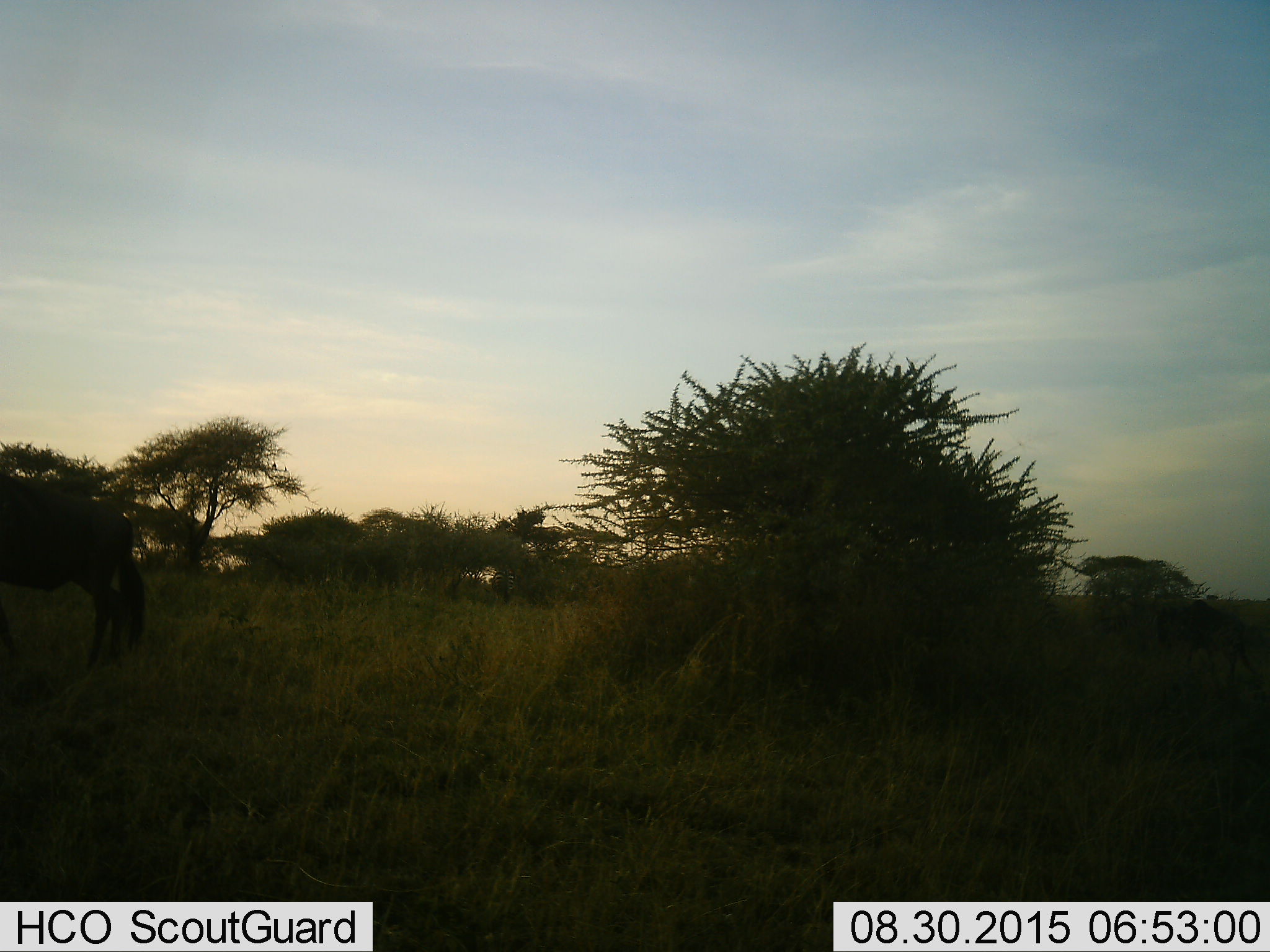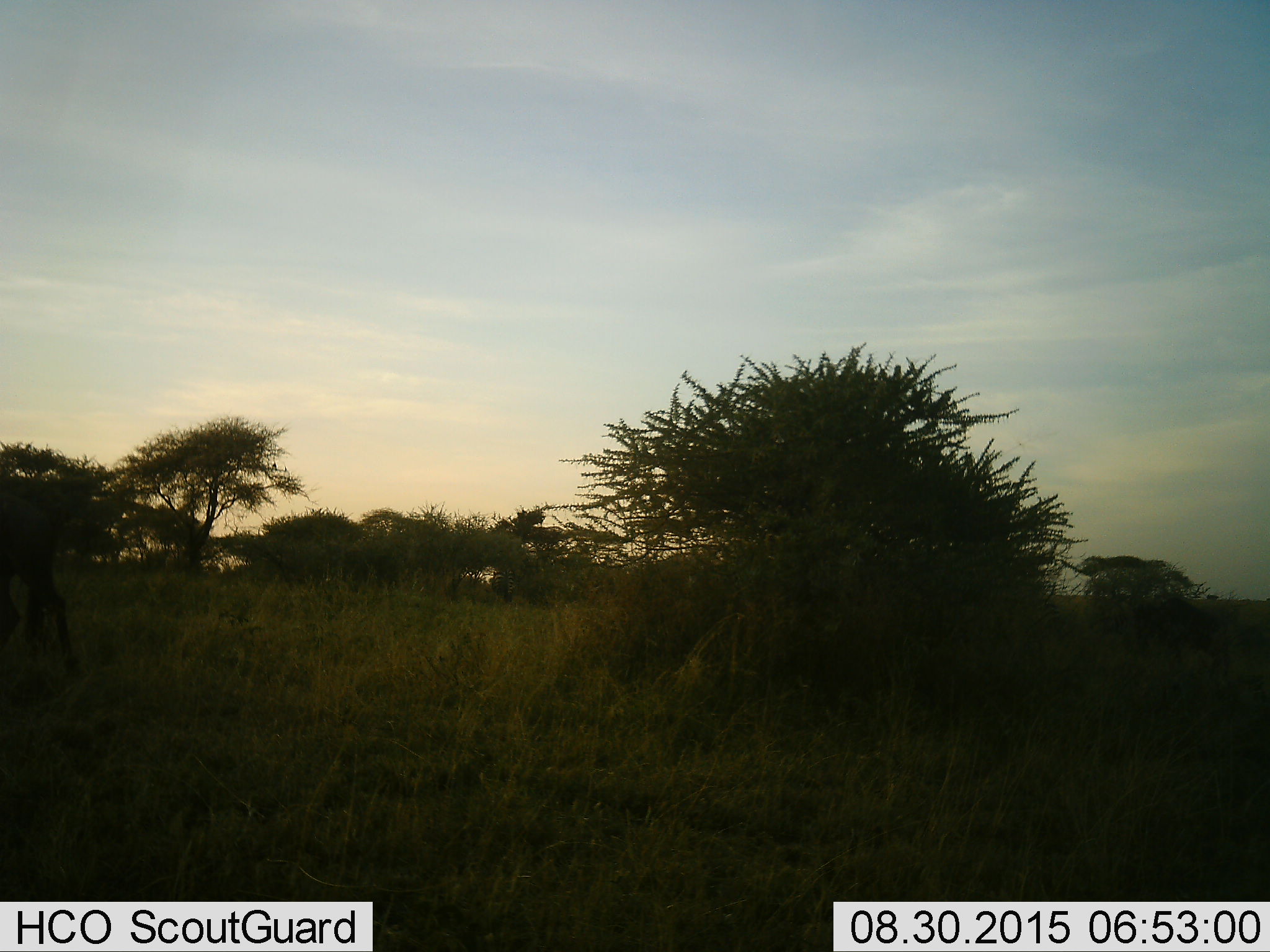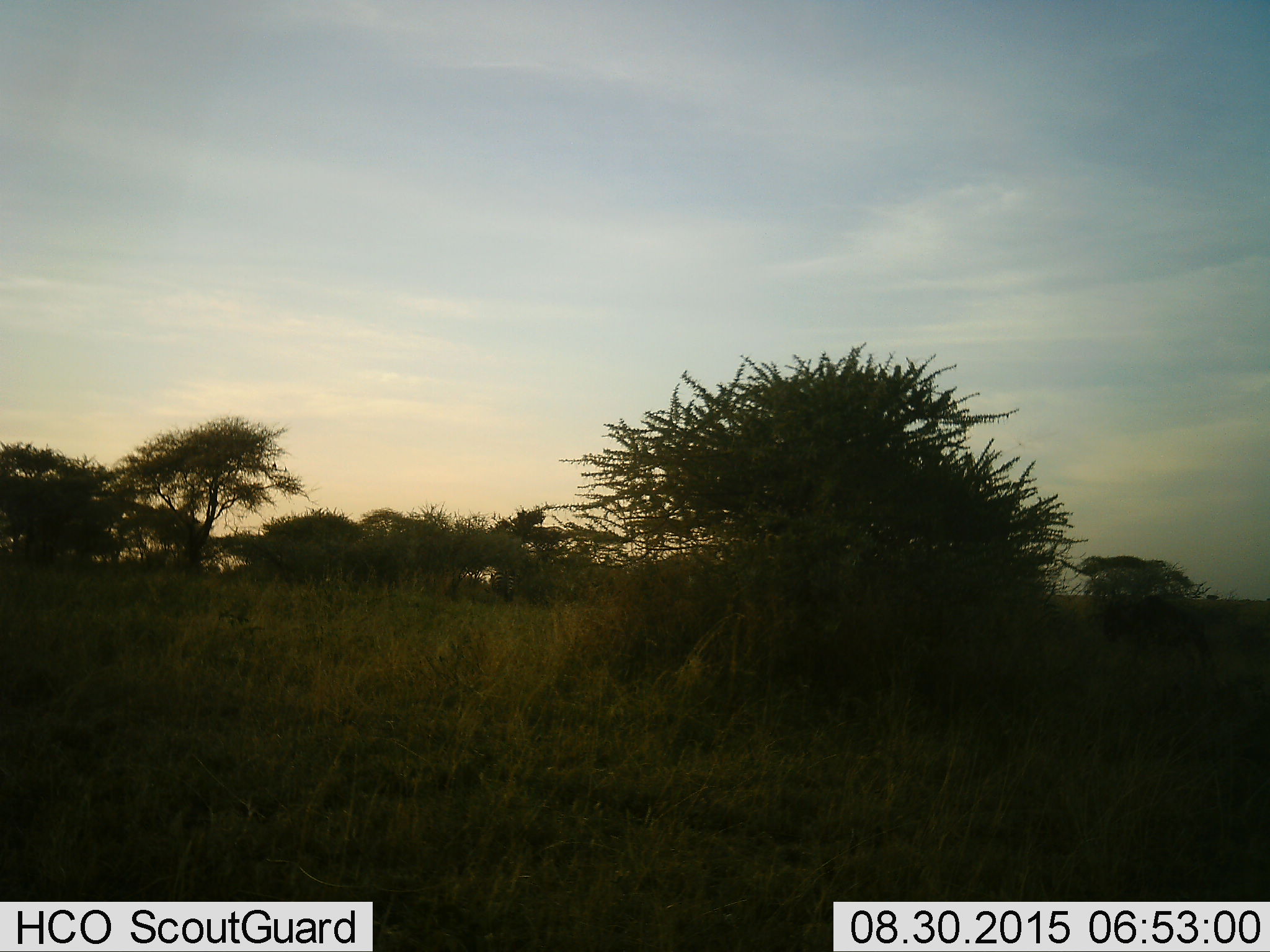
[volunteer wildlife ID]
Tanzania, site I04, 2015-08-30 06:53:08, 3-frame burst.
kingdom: Animalia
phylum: Chordata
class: Mammalia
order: Artiodactyla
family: Bovidae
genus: Connochaetes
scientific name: Connochaetes taurinus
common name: blue wildebeest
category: wildebeest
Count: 1.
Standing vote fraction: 0%.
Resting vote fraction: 0%.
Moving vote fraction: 100%.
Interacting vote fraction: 0%.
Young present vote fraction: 25%.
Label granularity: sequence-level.